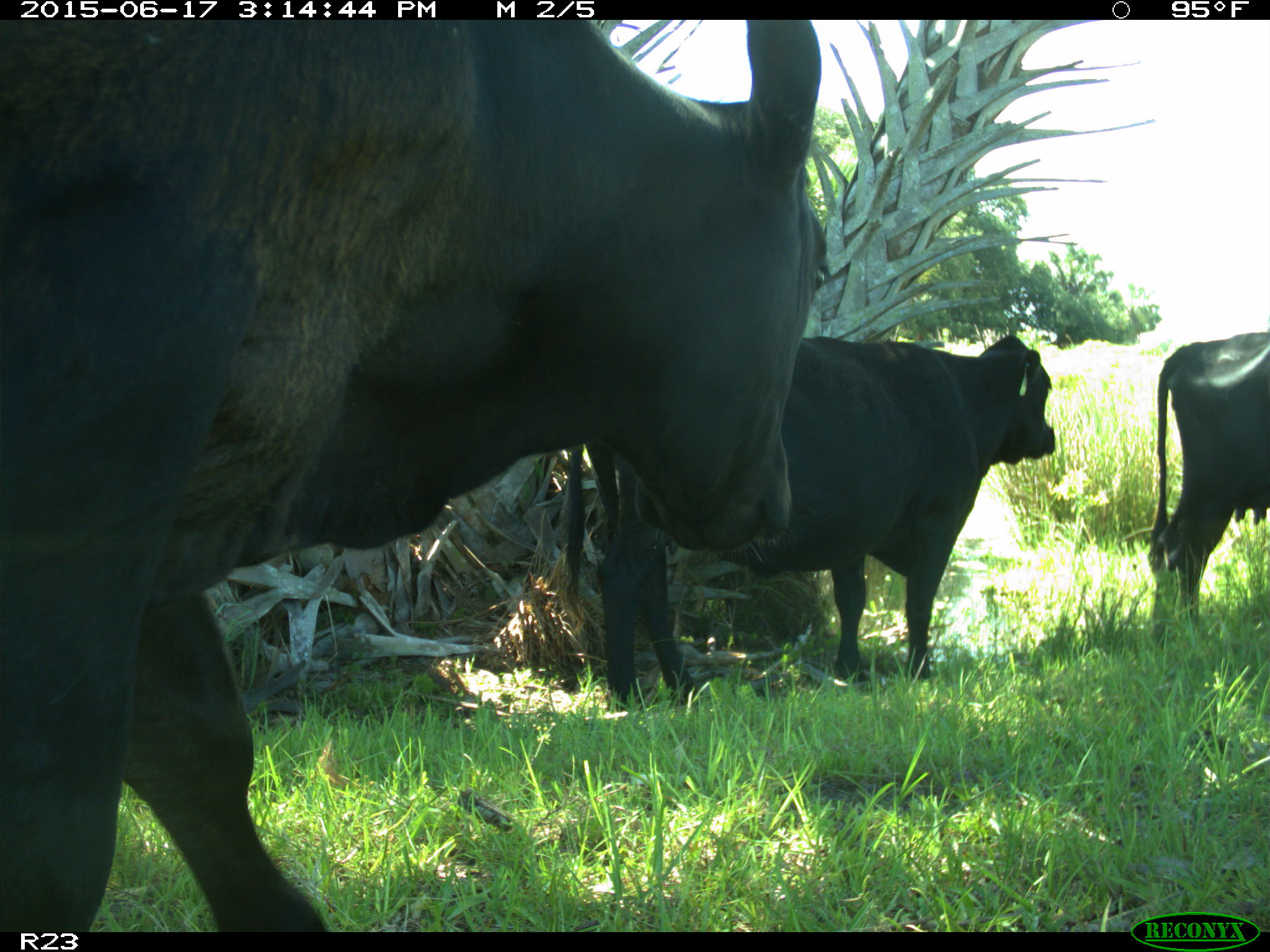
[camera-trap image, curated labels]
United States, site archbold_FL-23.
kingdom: Animalia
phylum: Chordata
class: Mammalia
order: Artiodactyla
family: Bovidae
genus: Bos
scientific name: Bos taurus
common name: domestic cow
Bos taurus (domestic cow).